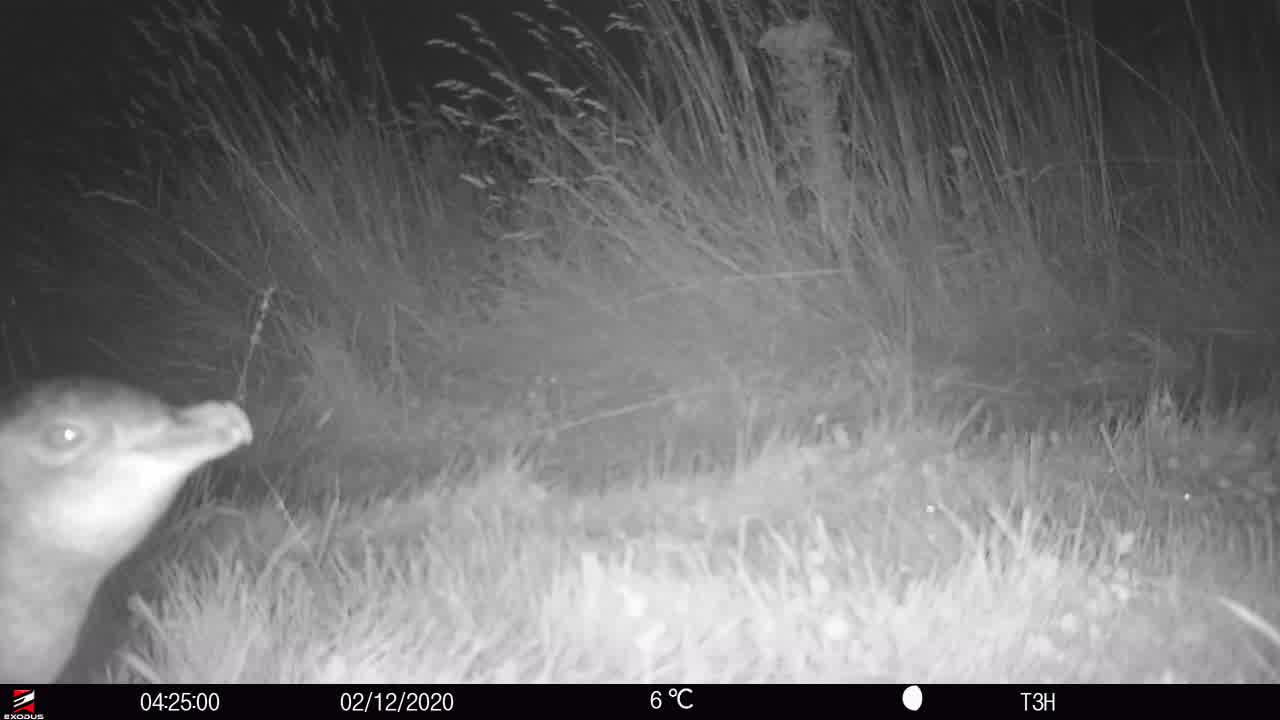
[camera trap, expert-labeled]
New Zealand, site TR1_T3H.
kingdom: Animalia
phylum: Chordata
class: Aves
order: Sphenisciformes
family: Spheniscidae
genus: Eudyptula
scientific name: Eudyptula minor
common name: little blue penguin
Little blue penguin (Eudyptula minor).